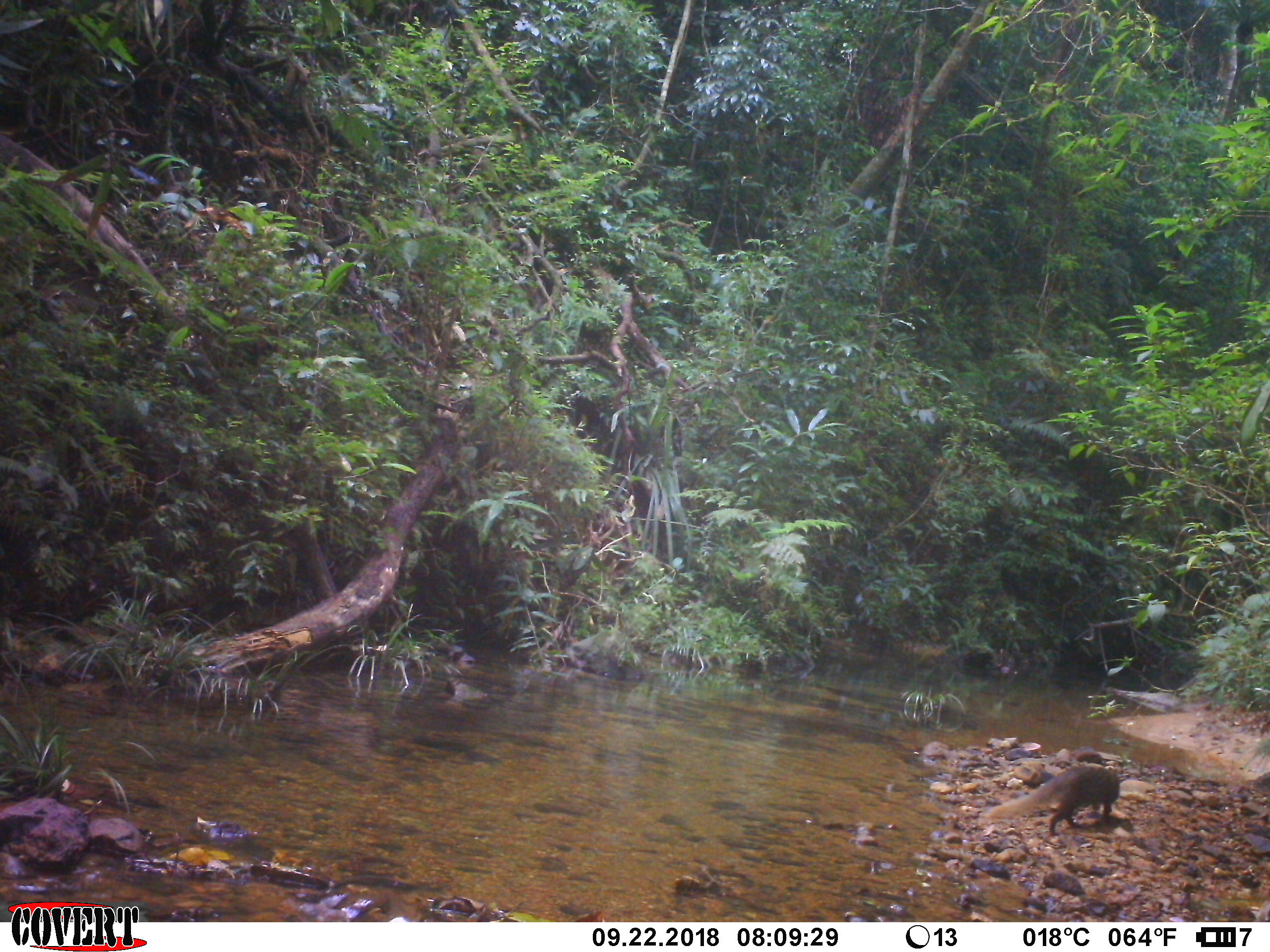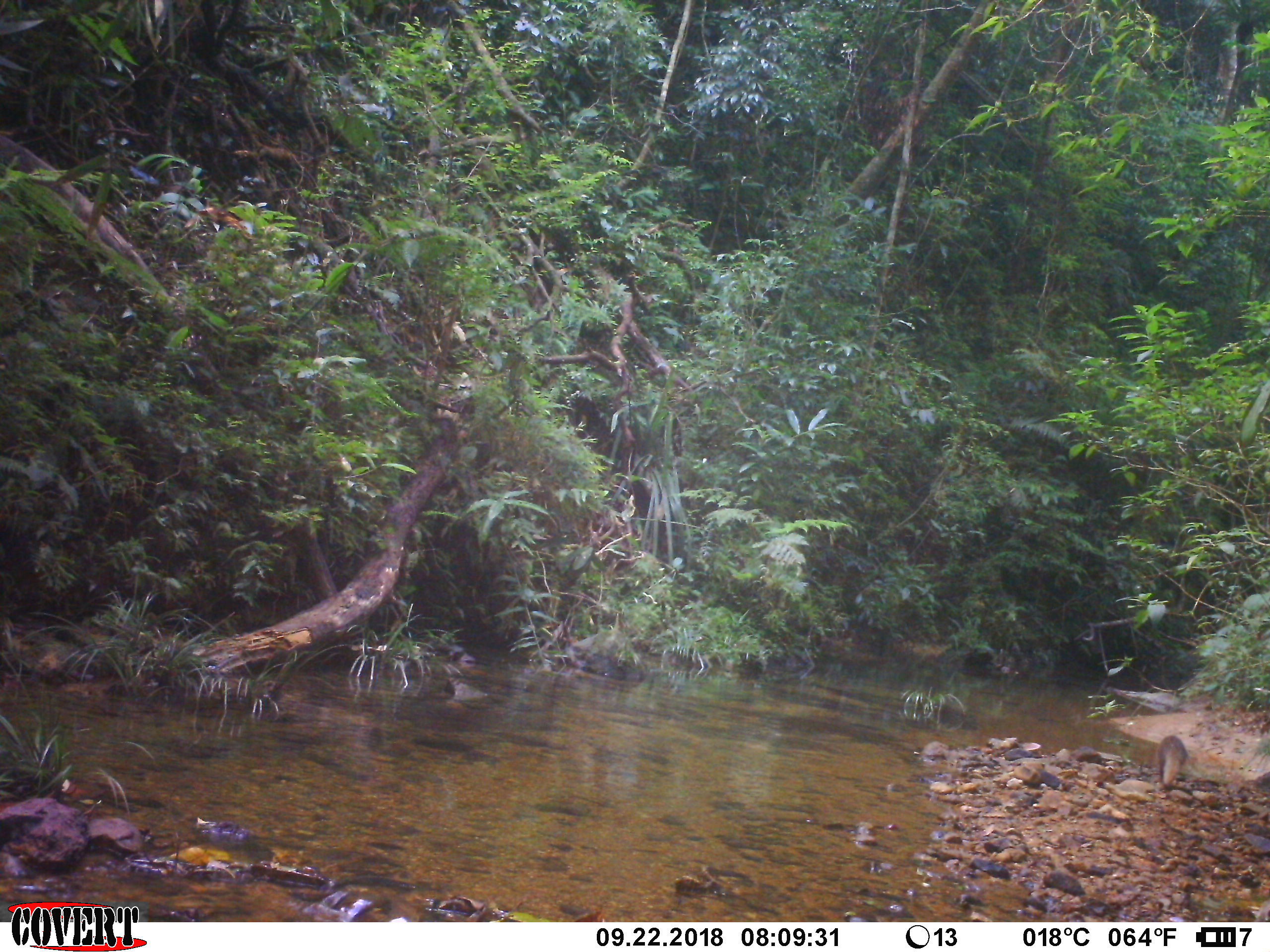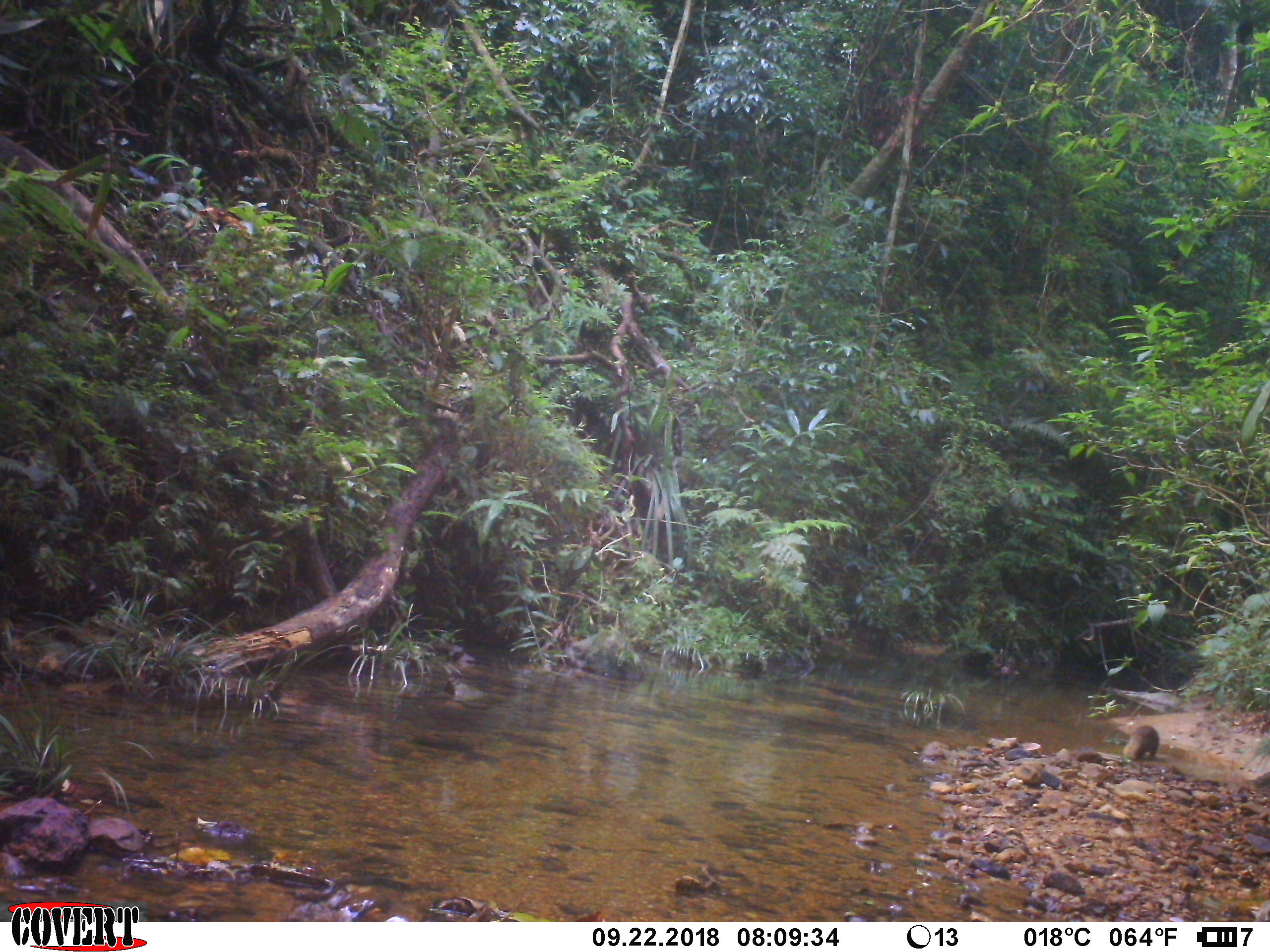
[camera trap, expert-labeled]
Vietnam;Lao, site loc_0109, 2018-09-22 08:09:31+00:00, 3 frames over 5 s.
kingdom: Animalia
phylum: Chordata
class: Mammalia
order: Carnivora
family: Herpestidae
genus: Urva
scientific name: Urva urva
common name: crab-eating mongoose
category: crab eating mongoose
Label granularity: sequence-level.